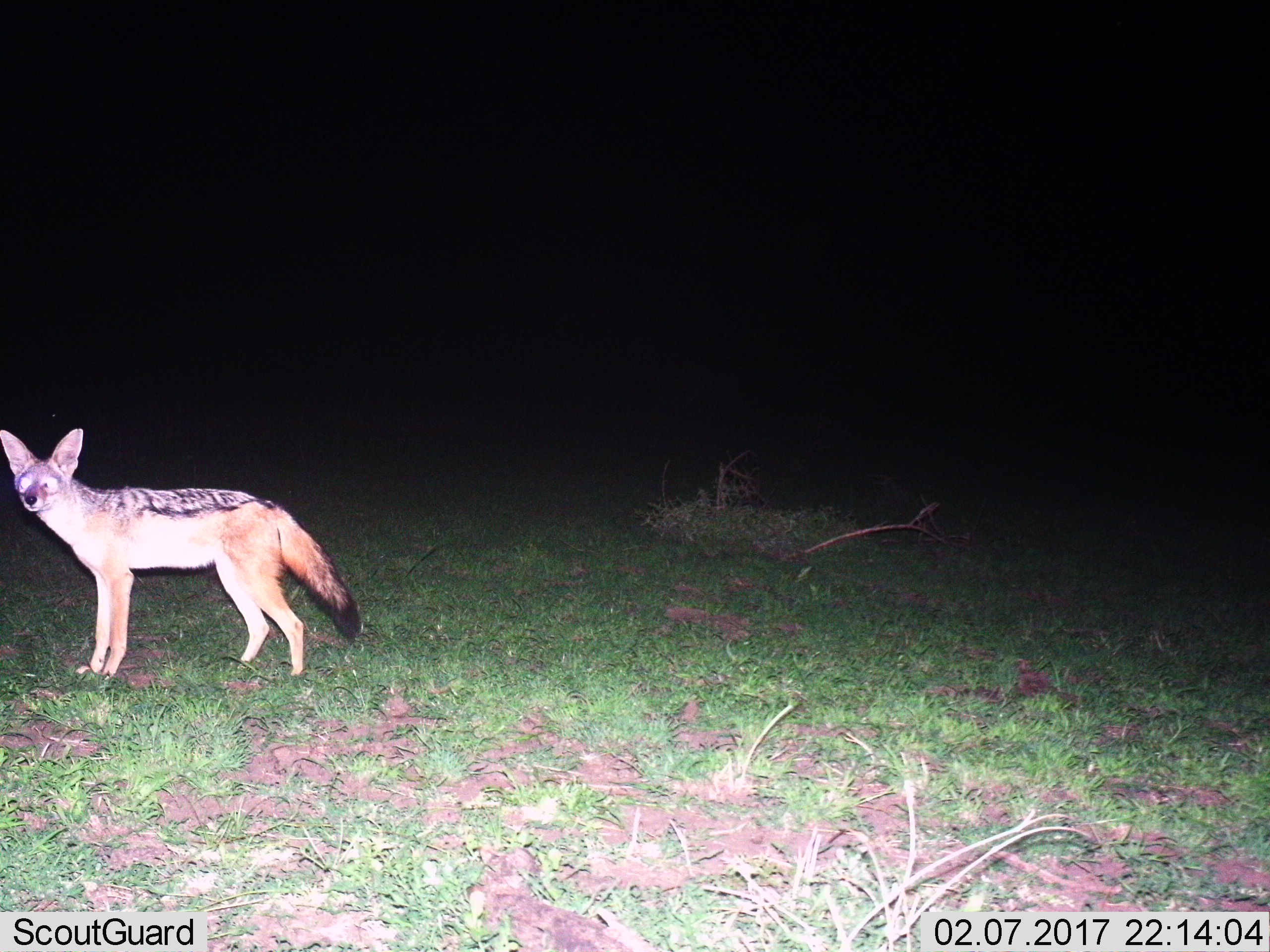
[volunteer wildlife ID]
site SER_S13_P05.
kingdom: Animalia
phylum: Chordata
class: Mammalia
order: Carnivora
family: Canidae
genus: Lupulella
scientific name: Lupulella mesomelas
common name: black-backed jackal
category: jackalblackbacked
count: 1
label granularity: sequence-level